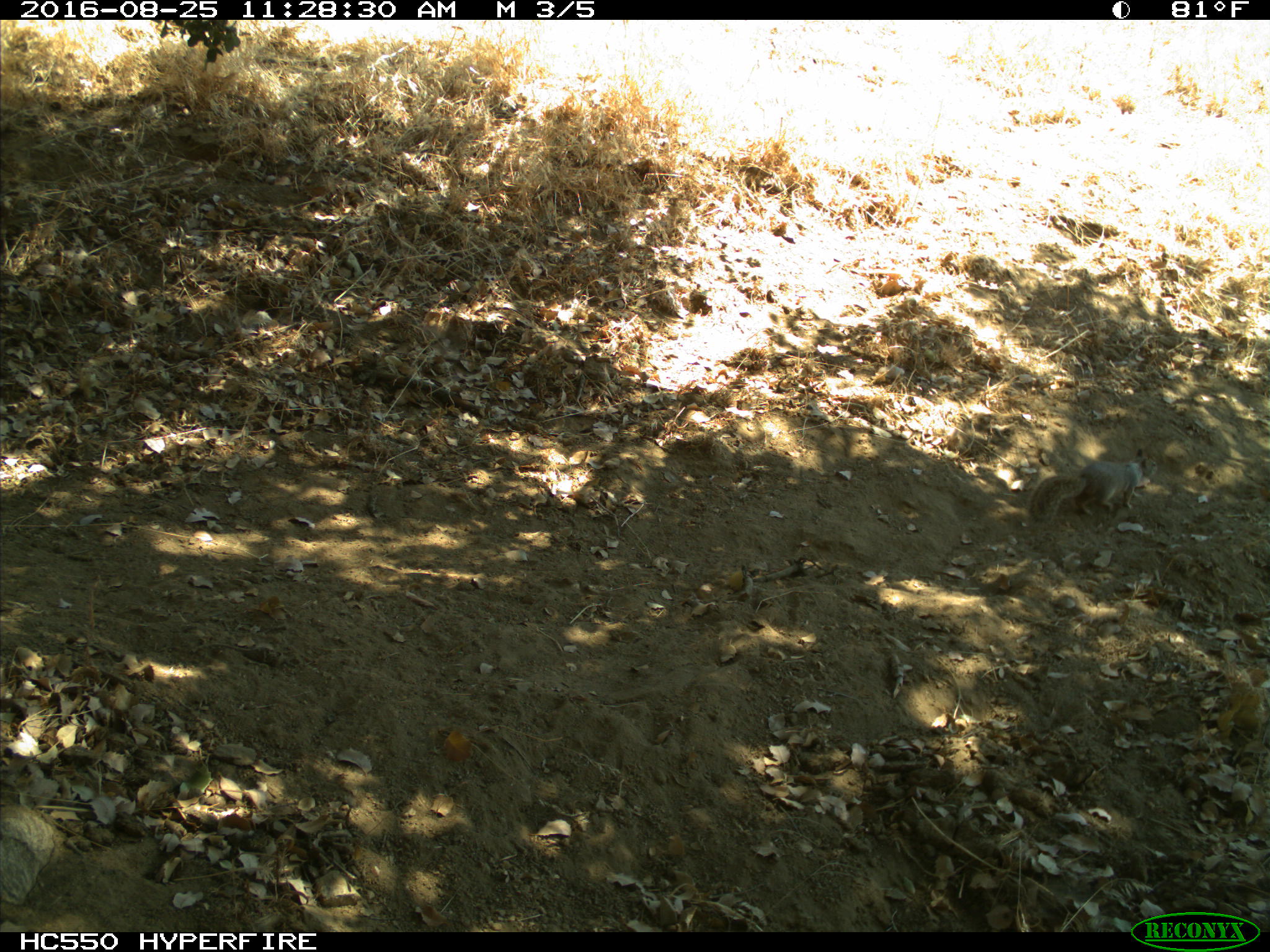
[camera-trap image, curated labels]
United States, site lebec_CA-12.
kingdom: Animalia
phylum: Chordata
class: Mammalia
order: Rodentia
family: Sciuridae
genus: Otospermophilus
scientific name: Otospermophilus beecheyi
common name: california ground squirrel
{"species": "Otospermophilus beecheyi (california ground squirrel)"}